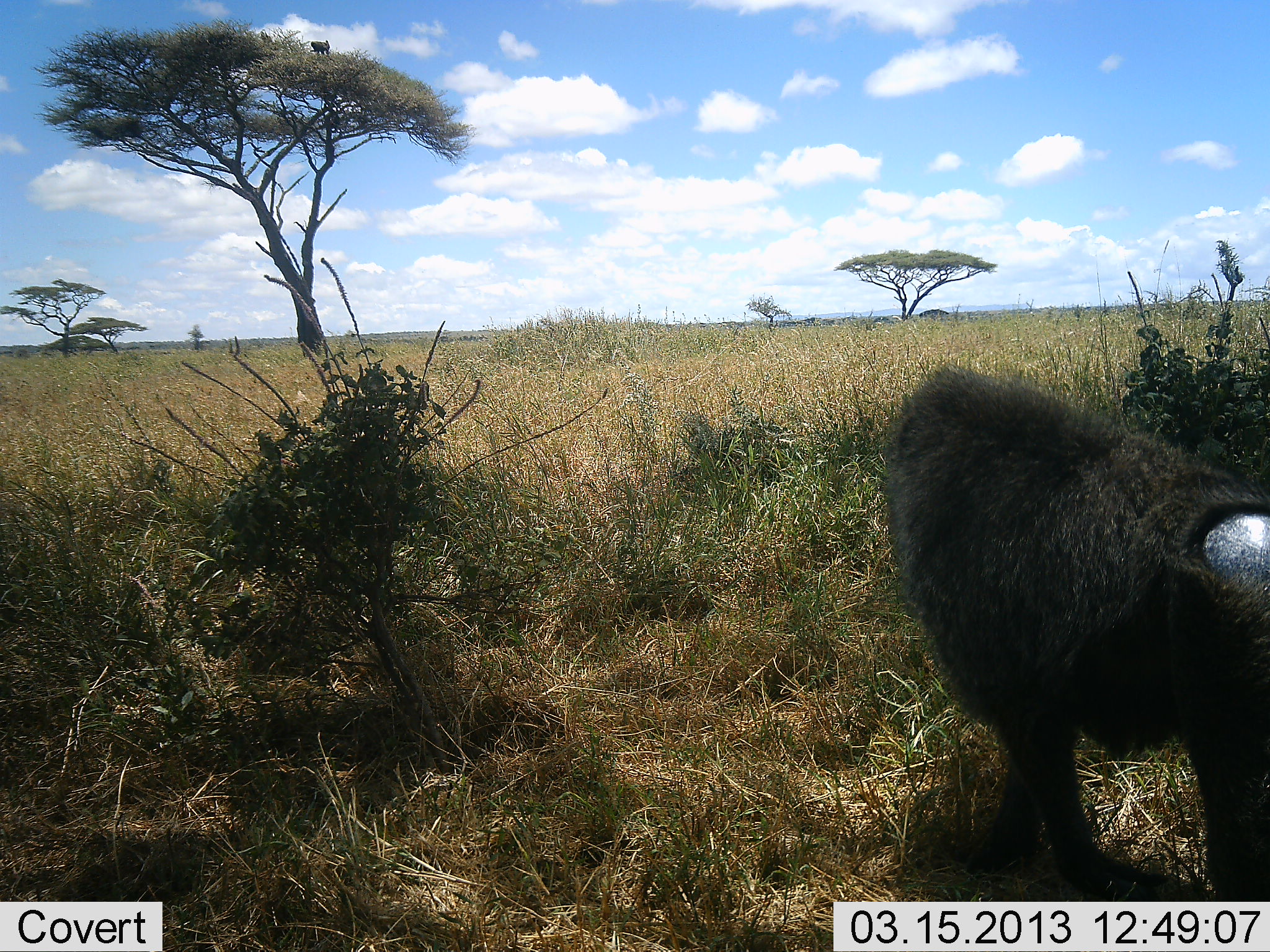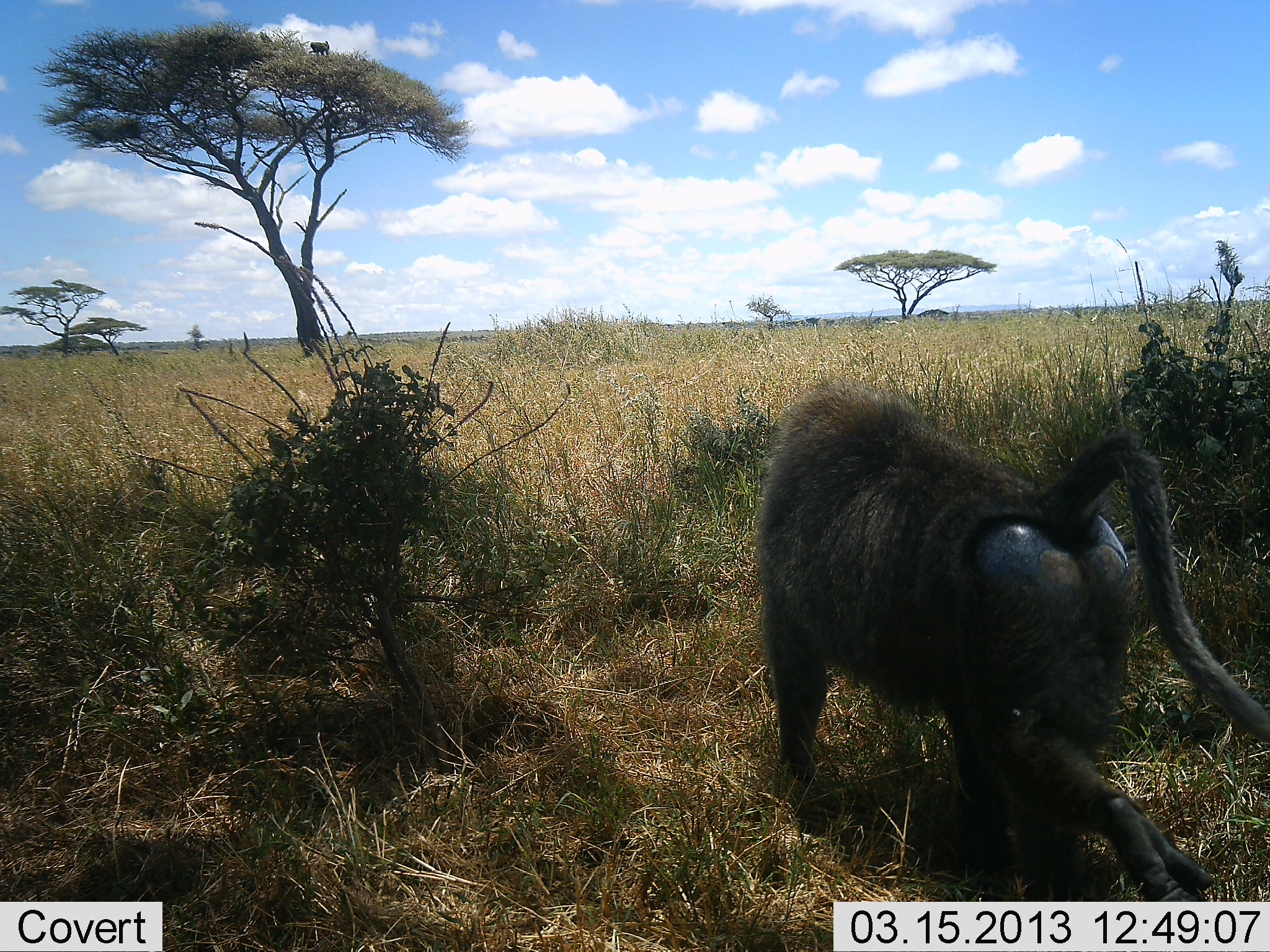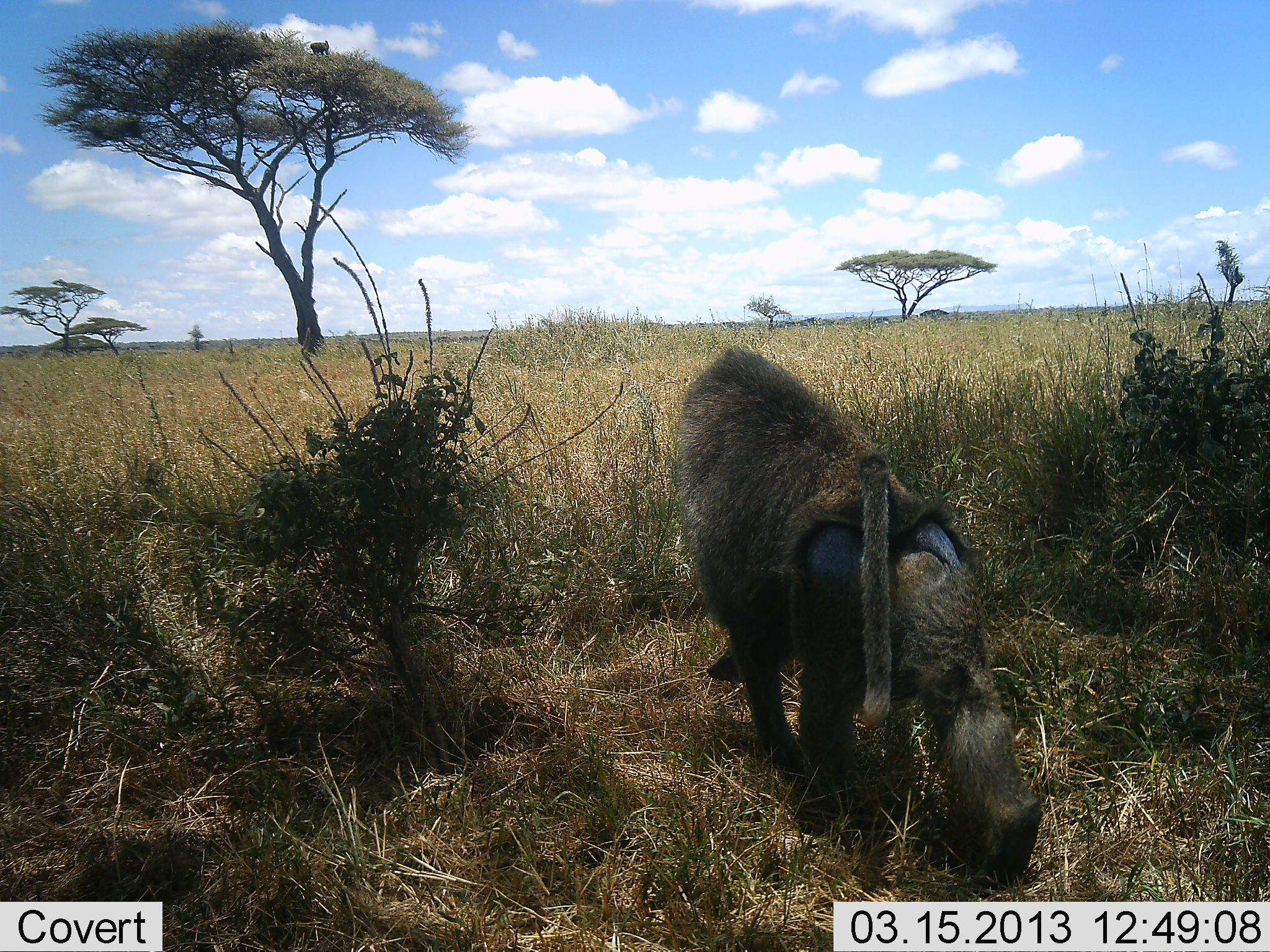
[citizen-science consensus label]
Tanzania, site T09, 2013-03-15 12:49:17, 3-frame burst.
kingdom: Animalia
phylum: Chordata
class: Mammalia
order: Primates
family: Cercopithecidae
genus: Papio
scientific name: Papio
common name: baboon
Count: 1.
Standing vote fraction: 21%.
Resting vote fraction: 0%.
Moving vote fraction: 100%.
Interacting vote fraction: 0%.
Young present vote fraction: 0%.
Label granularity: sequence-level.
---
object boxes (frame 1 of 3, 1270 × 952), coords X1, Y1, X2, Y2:
animal: 880, 366, 1270, 900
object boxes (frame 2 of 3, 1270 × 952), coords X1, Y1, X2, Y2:
animal: 758, 379, 1268, 902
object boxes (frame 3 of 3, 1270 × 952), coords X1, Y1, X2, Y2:
animal: 667, 344, 1049, 895